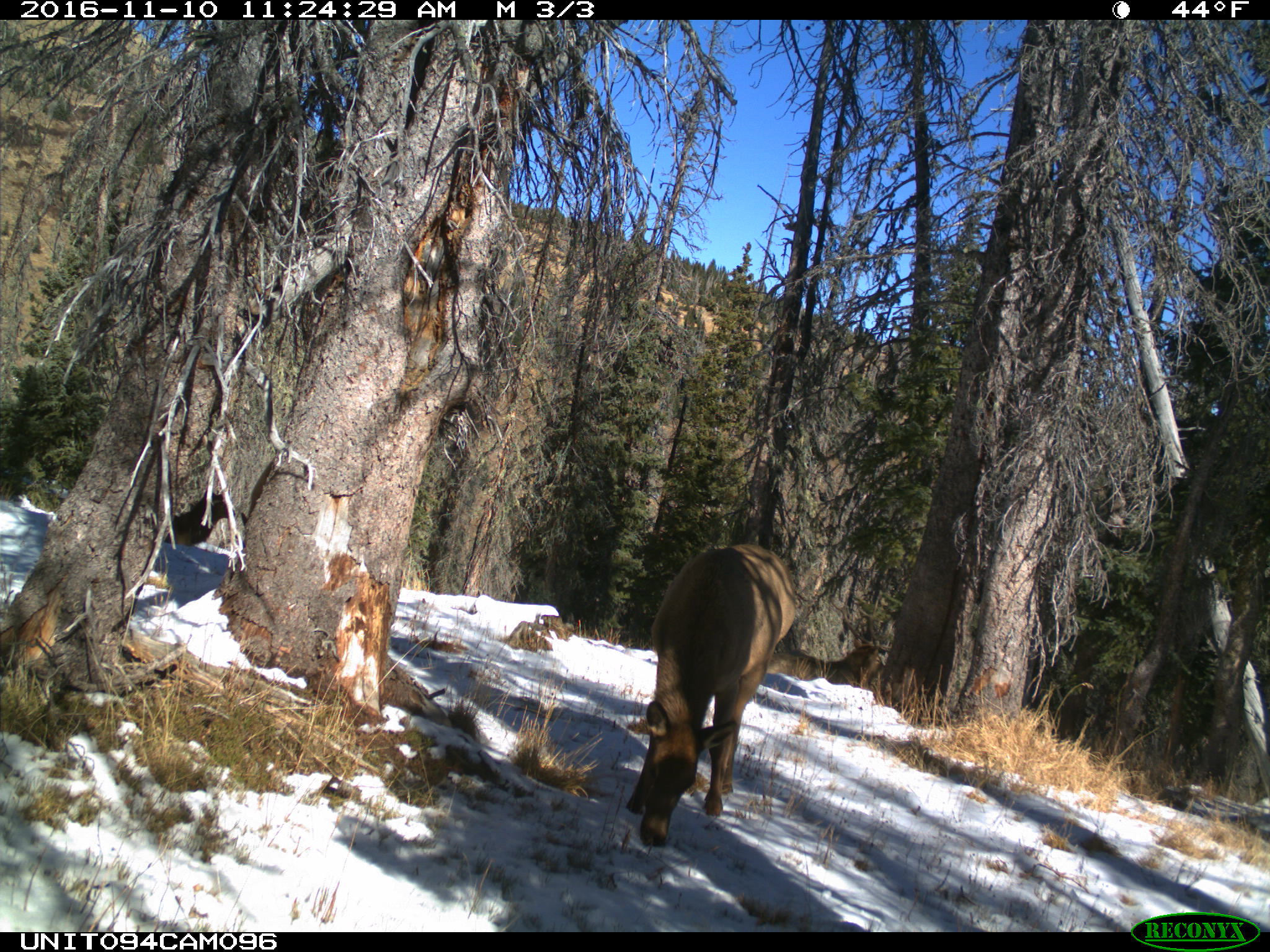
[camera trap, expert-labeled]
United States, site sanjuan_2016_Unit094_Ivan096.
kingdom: Animalia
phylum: Chordata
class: Mammalia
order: Artiodactyla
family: Cervidae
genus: Cervus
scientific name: Cervus elaphus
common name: red deer